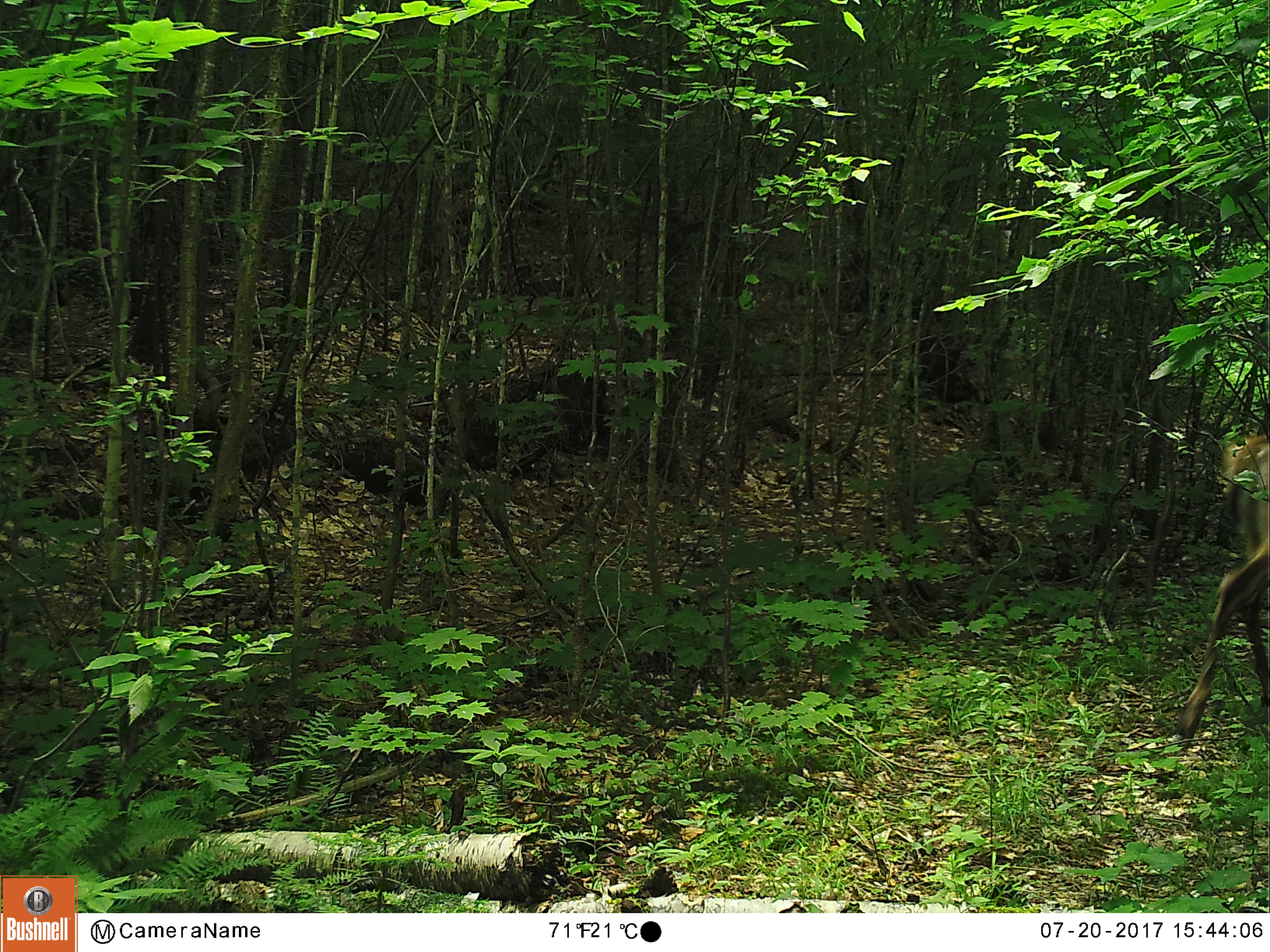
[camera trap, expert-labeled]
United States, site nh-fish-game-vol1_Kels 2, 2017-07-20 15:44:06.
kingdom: Animalia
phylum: Chordata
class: Mammalia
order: Artiodactyla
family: Cervidae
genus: Odocoileus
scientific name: Odocoileus virginianus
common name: white-tailed deer